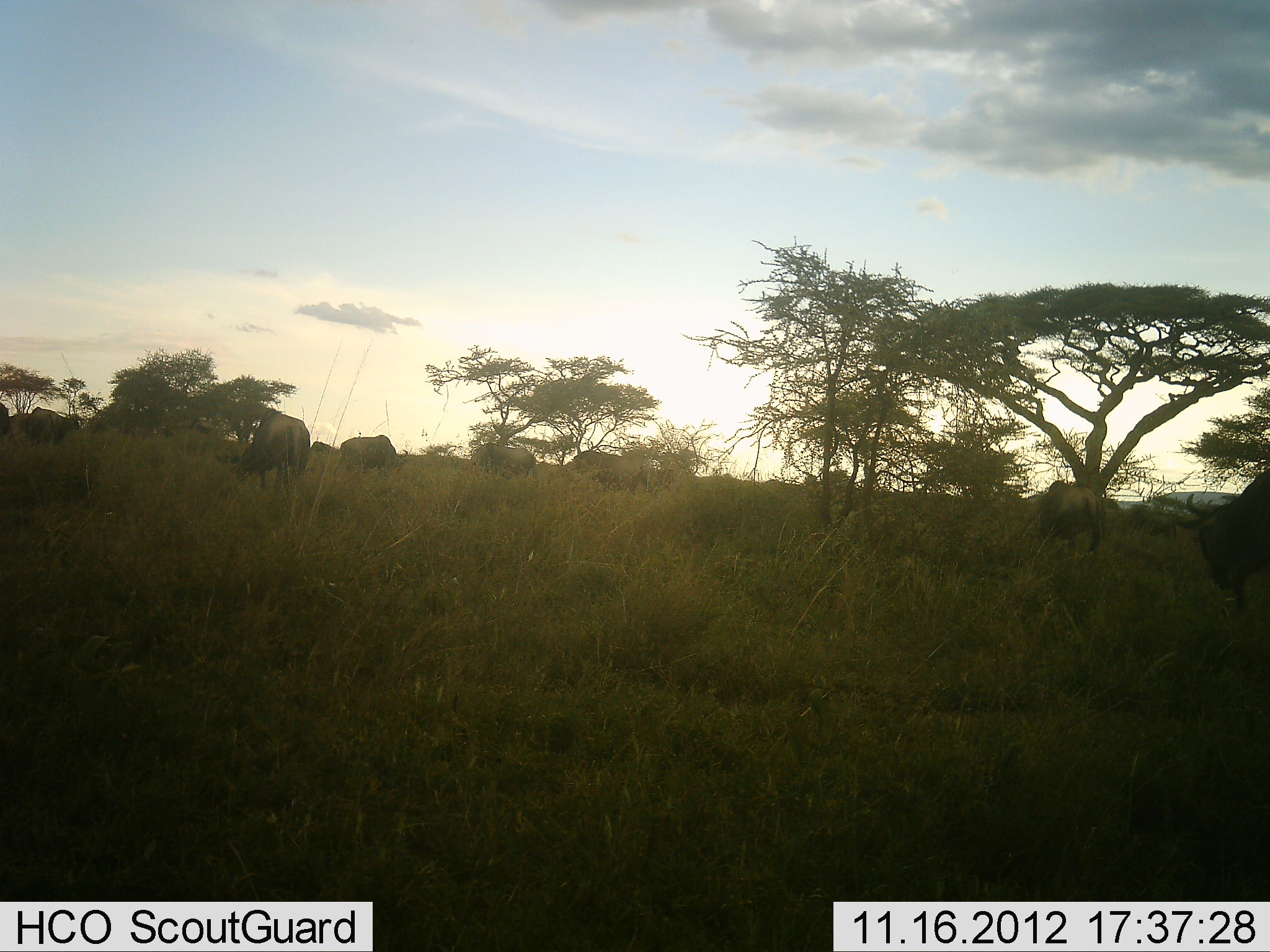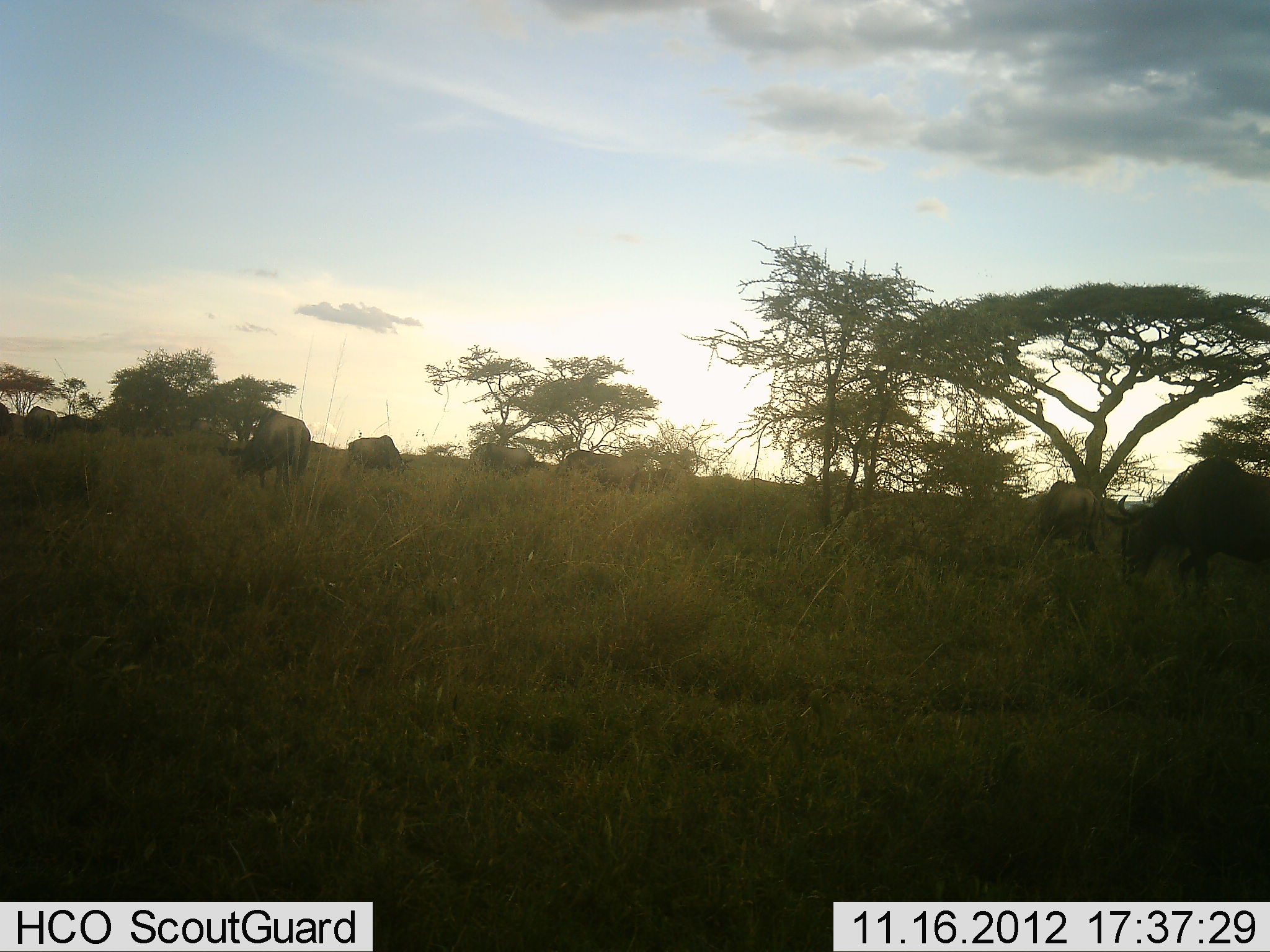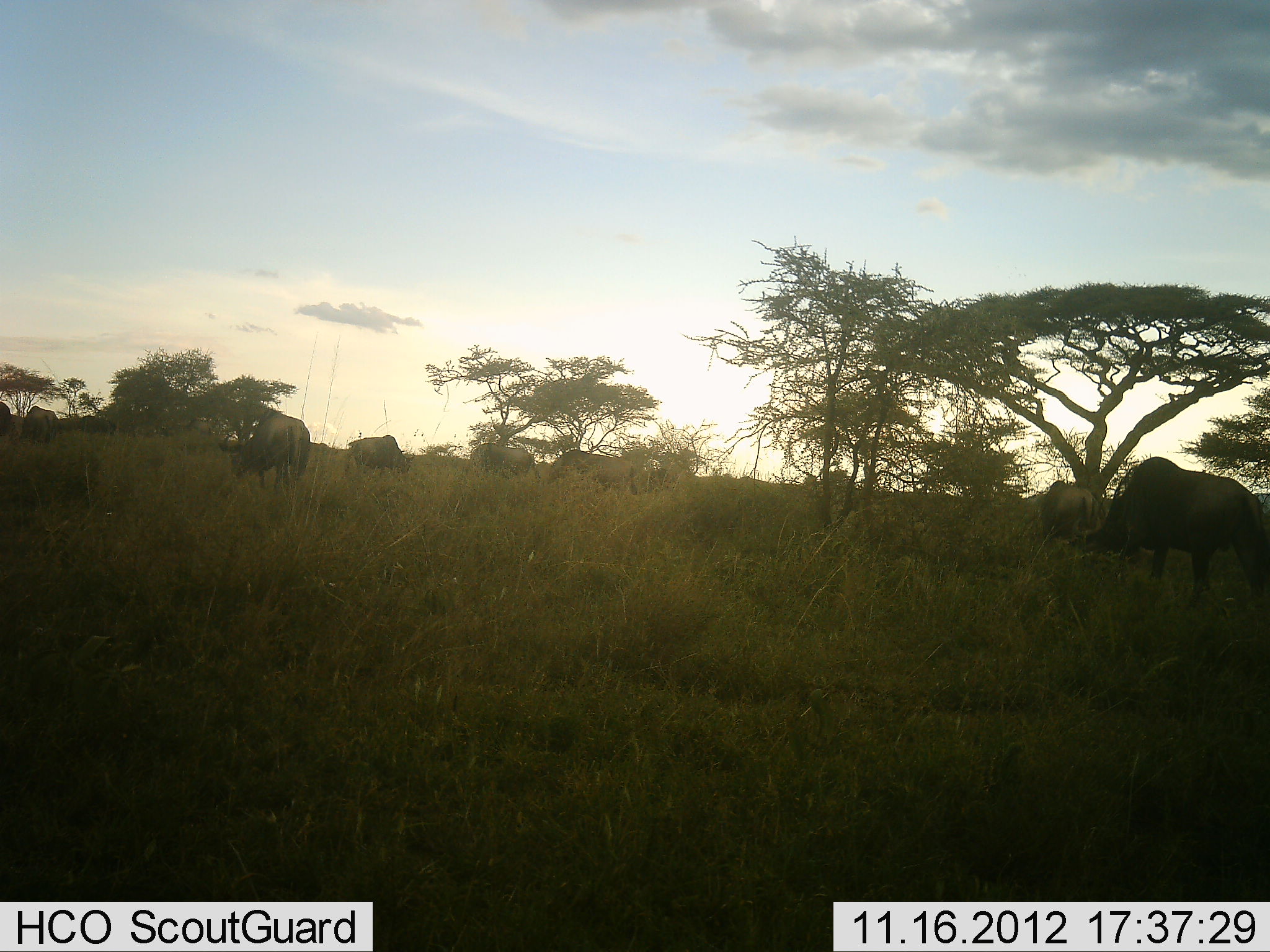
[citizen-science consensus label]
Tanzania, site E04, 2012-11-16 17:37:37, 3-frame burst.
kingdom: Animalia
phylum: Chordata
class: Mammalia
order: Artiodactyla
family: Bovidae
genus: Connochaetes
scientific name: Connochaetes taurinus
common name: blue wildebeest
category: wildebeest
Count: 9.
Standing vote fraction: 40%.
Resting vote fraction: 0%.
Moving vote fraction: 60%.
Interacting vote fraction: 0%.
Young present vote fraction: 0%.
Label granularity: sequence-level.